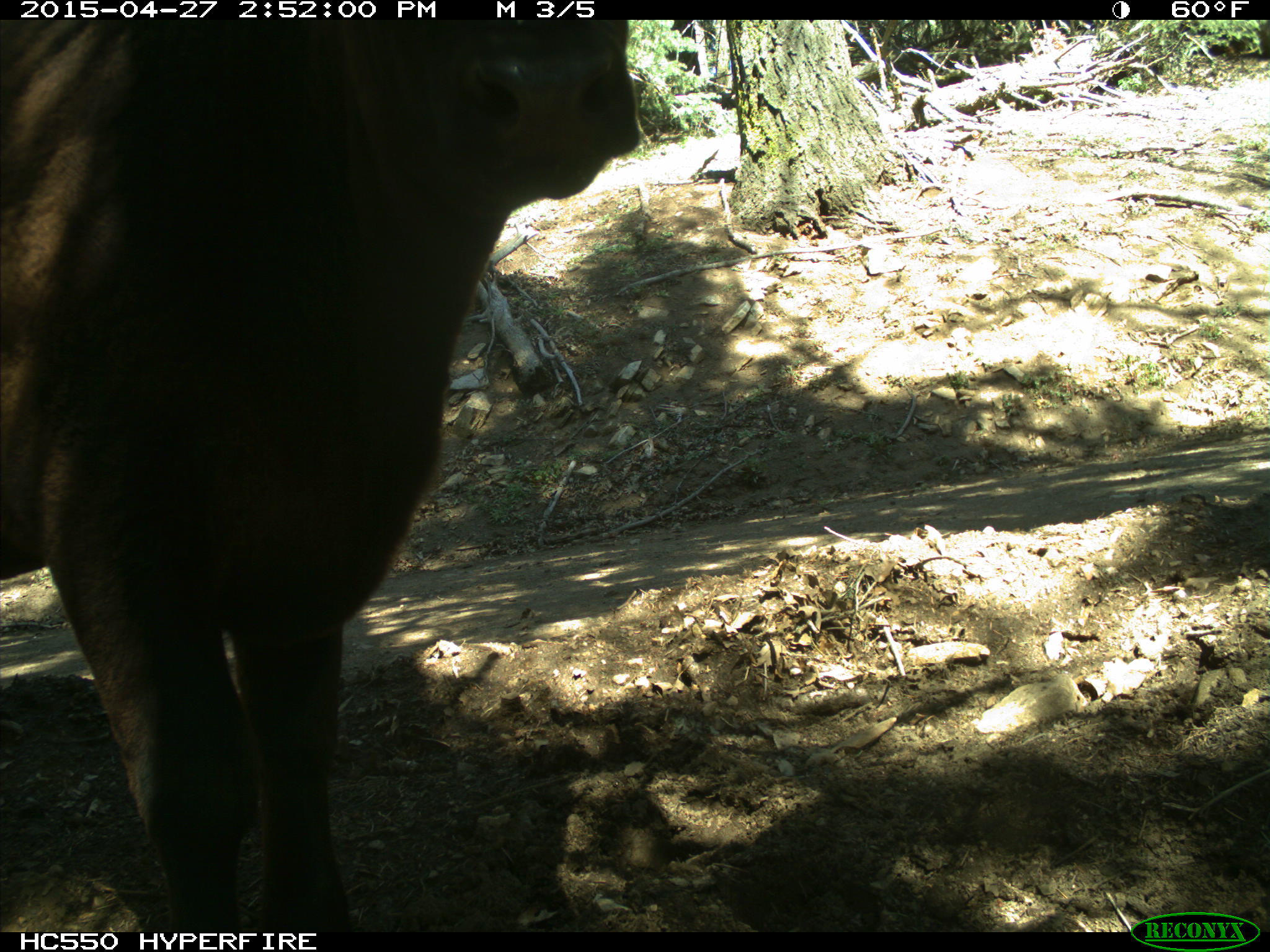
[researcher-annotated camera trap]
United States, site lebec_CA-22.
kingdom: Animalia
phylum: Chordata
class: Mammalia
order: Artiodactyla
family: Bovidae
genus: Bos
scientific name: Bos taurus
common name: domestic cow